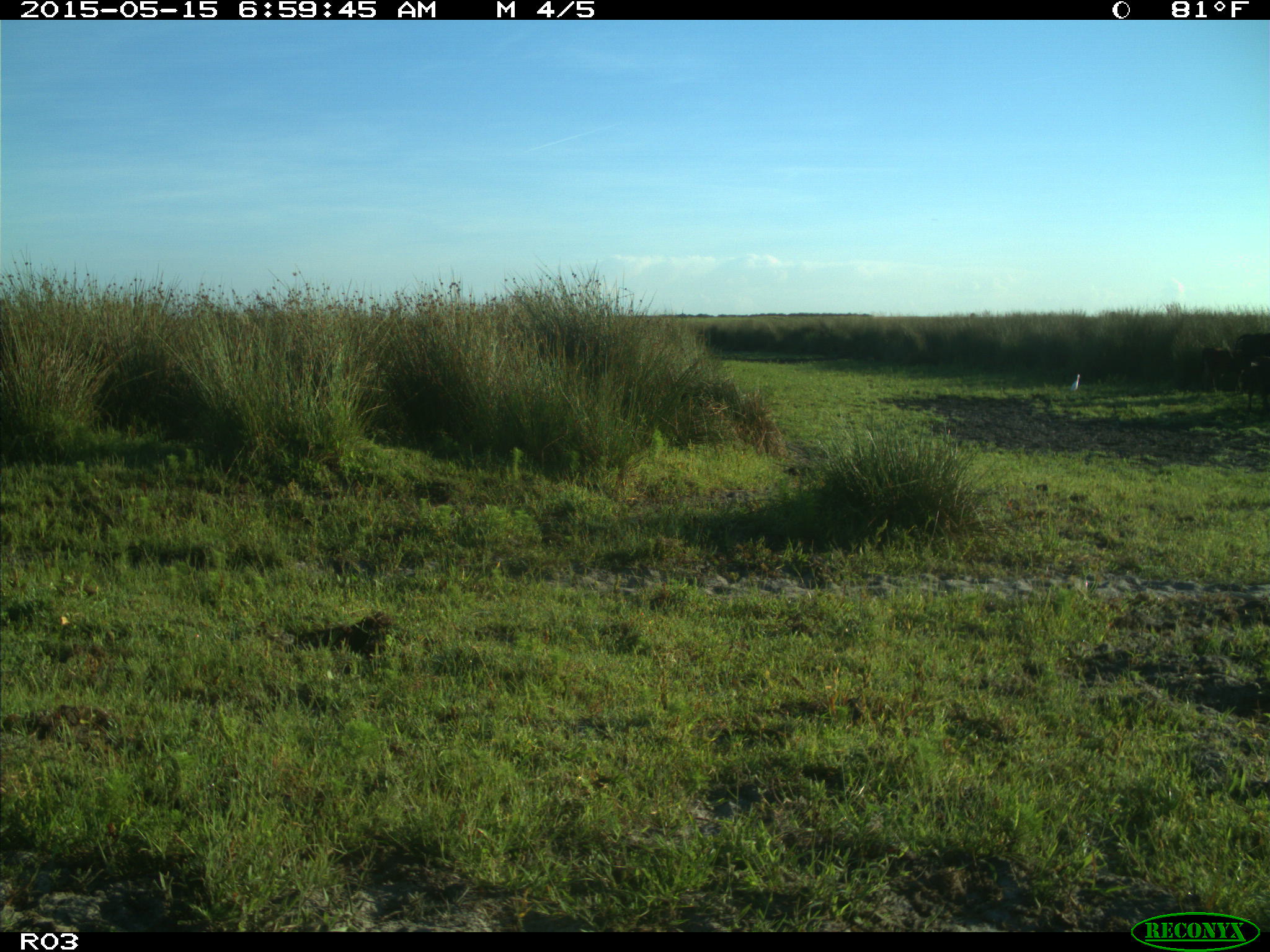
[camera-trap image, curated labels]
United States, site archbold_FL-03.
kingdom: Animalia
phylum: Chordata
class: Mammalia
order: Artiodactyla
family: Bovidae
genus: Bos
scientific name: Bos taurus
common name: domestic cow